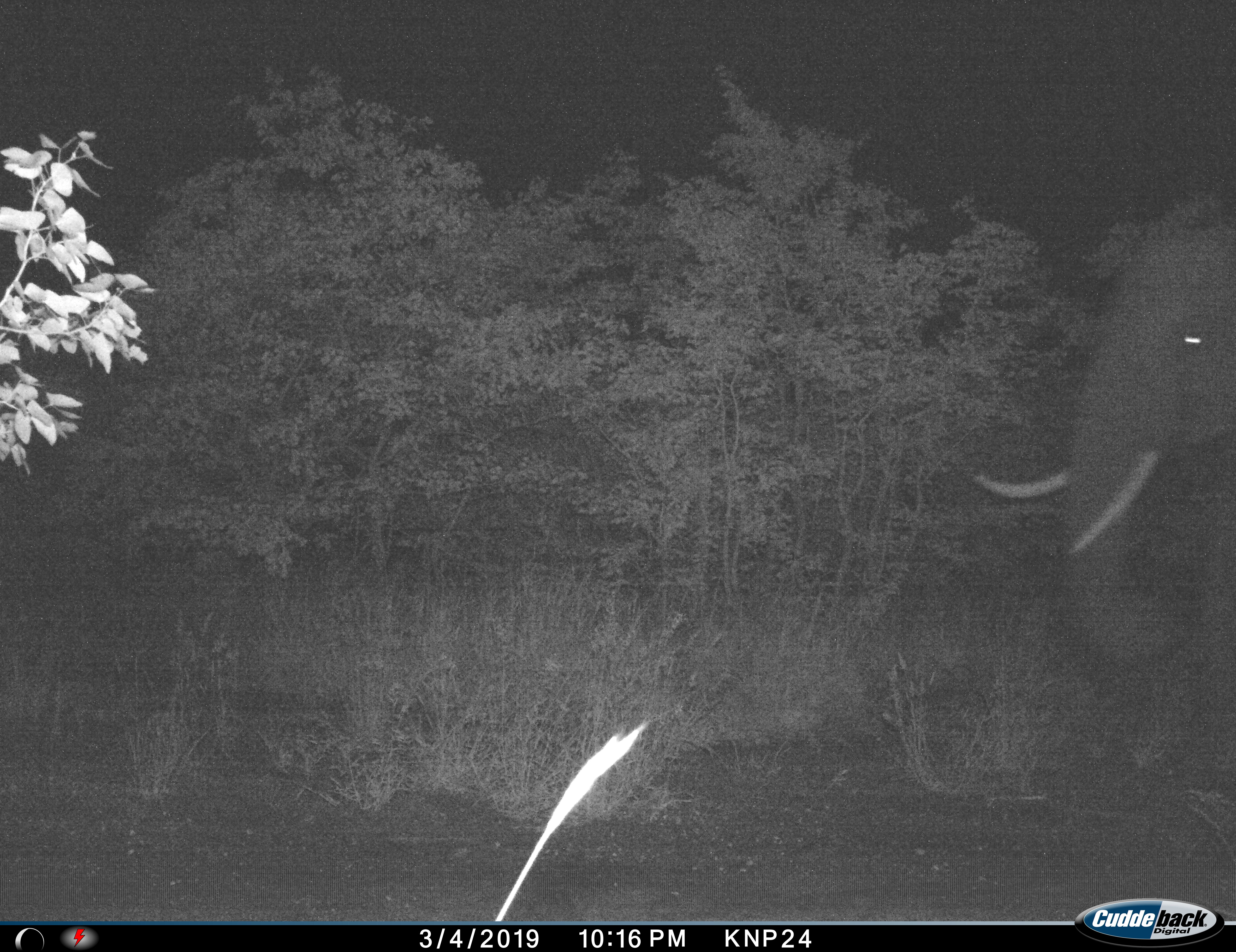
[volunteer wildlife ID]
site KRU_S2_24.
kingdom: Animalia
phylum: Chordata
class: Mammalia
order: Proboscidea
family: Elephantidae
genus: Loxodonta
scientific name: Loxodonta africana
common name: african bush elephant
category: elephant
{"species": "elephant (african bush elephant) (Loxodonta africana)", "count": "1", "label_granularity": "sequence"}